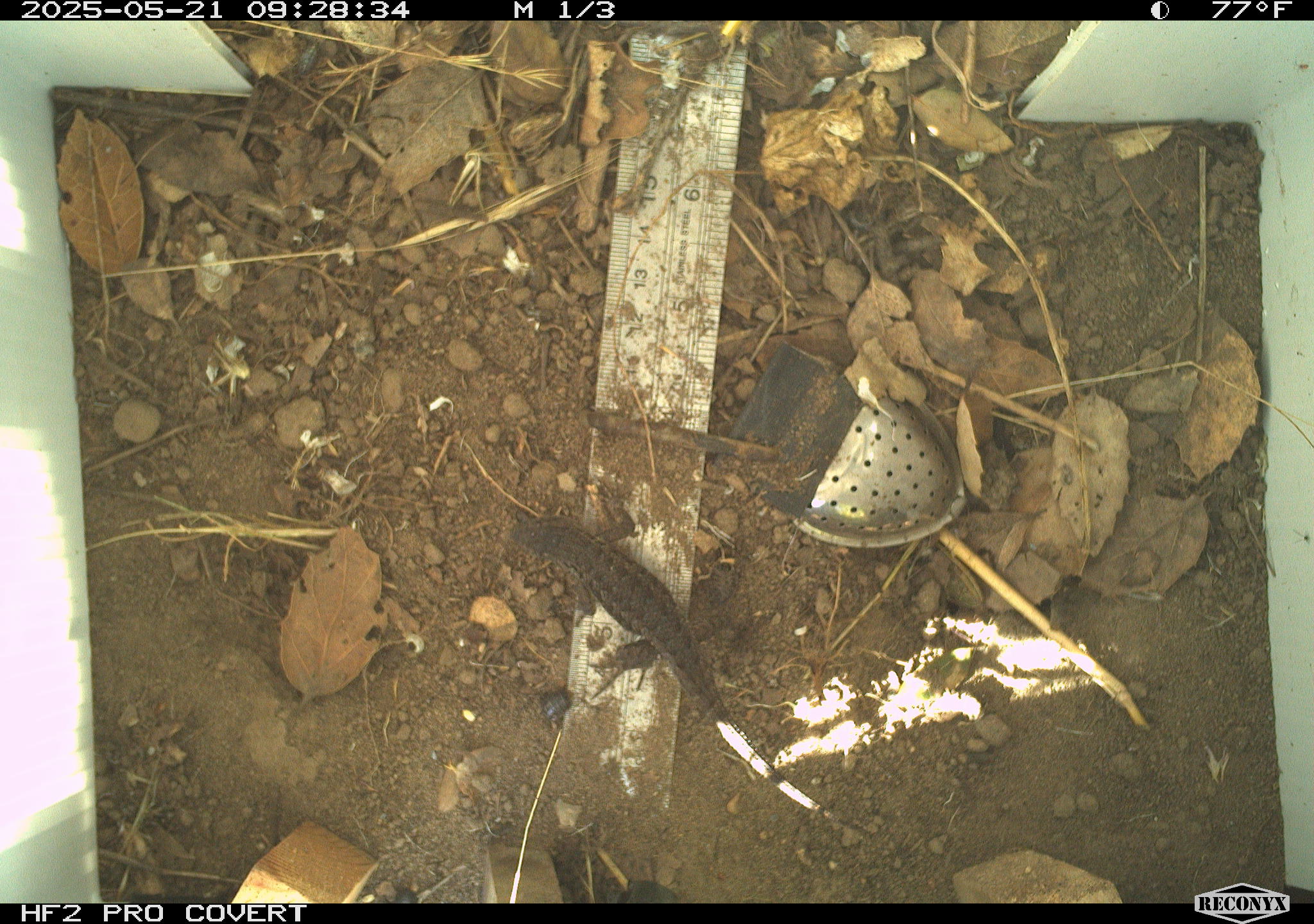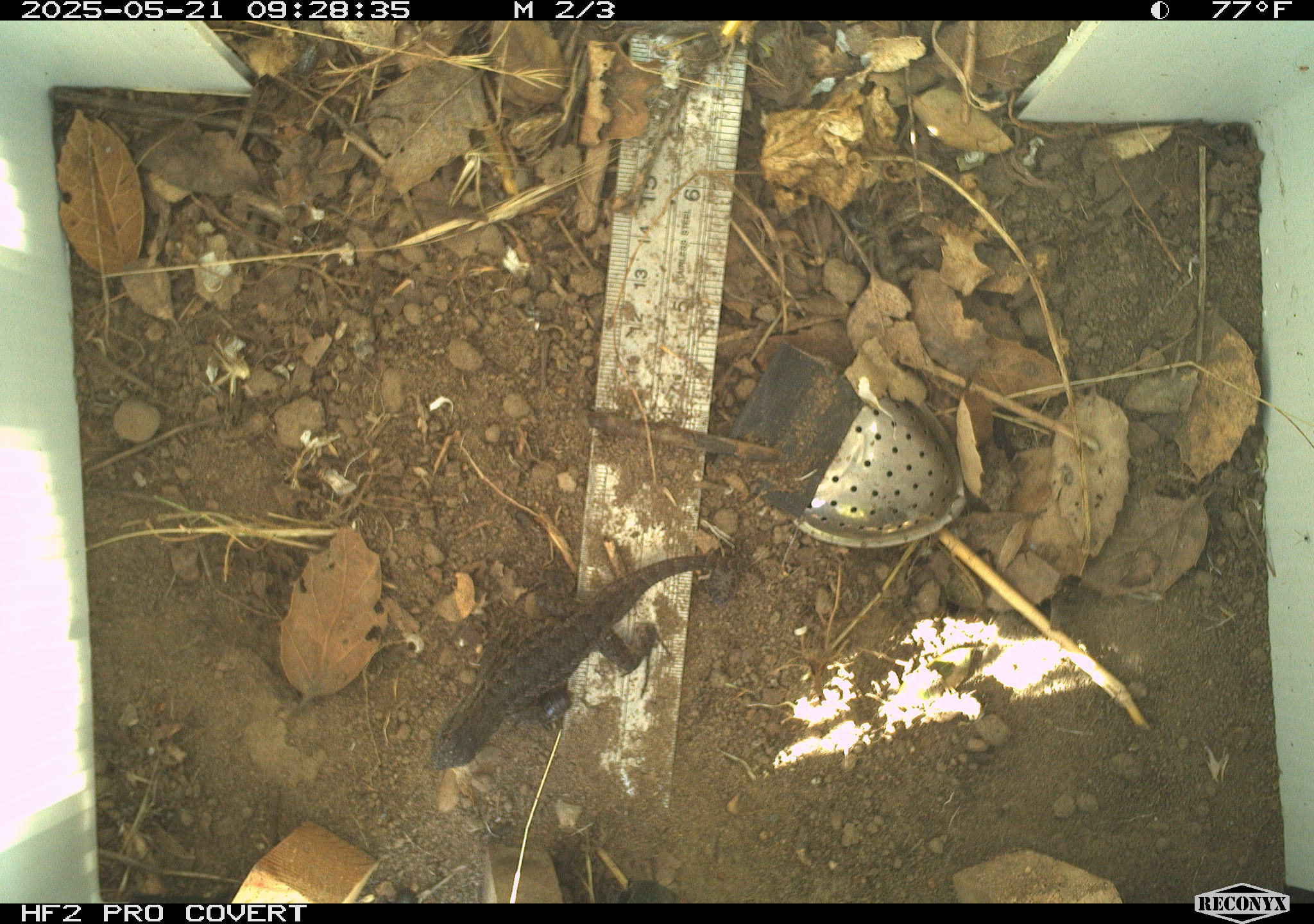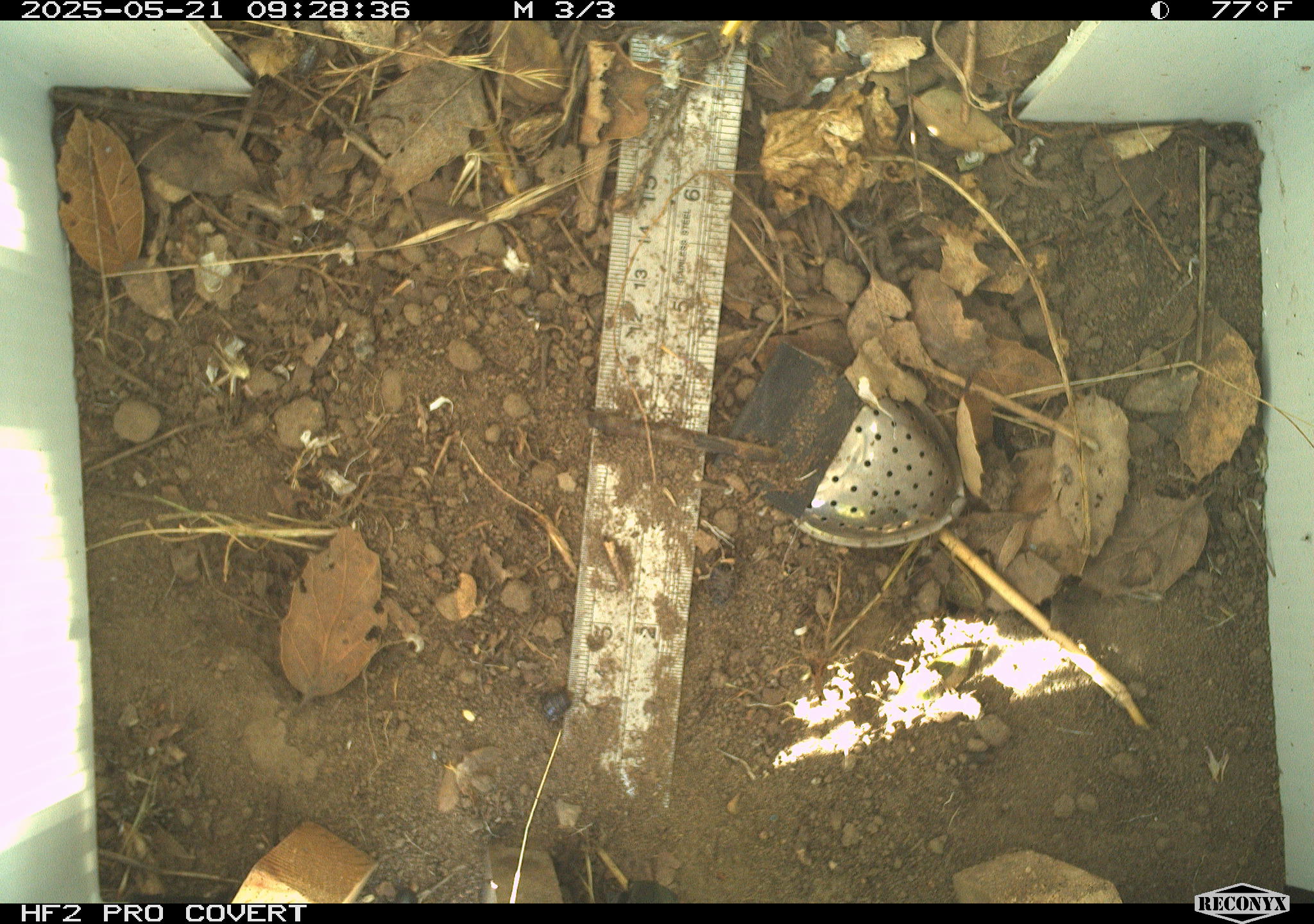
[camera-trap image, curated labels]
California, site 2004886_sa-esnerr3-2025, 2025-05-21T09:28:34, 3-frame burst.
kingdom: Animalia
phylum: Chordata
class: Reptilia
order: Squamata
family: Phrynosomatidae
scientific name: Phrynosomatidae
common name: north american spiny lizards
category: sceloporus/uta species